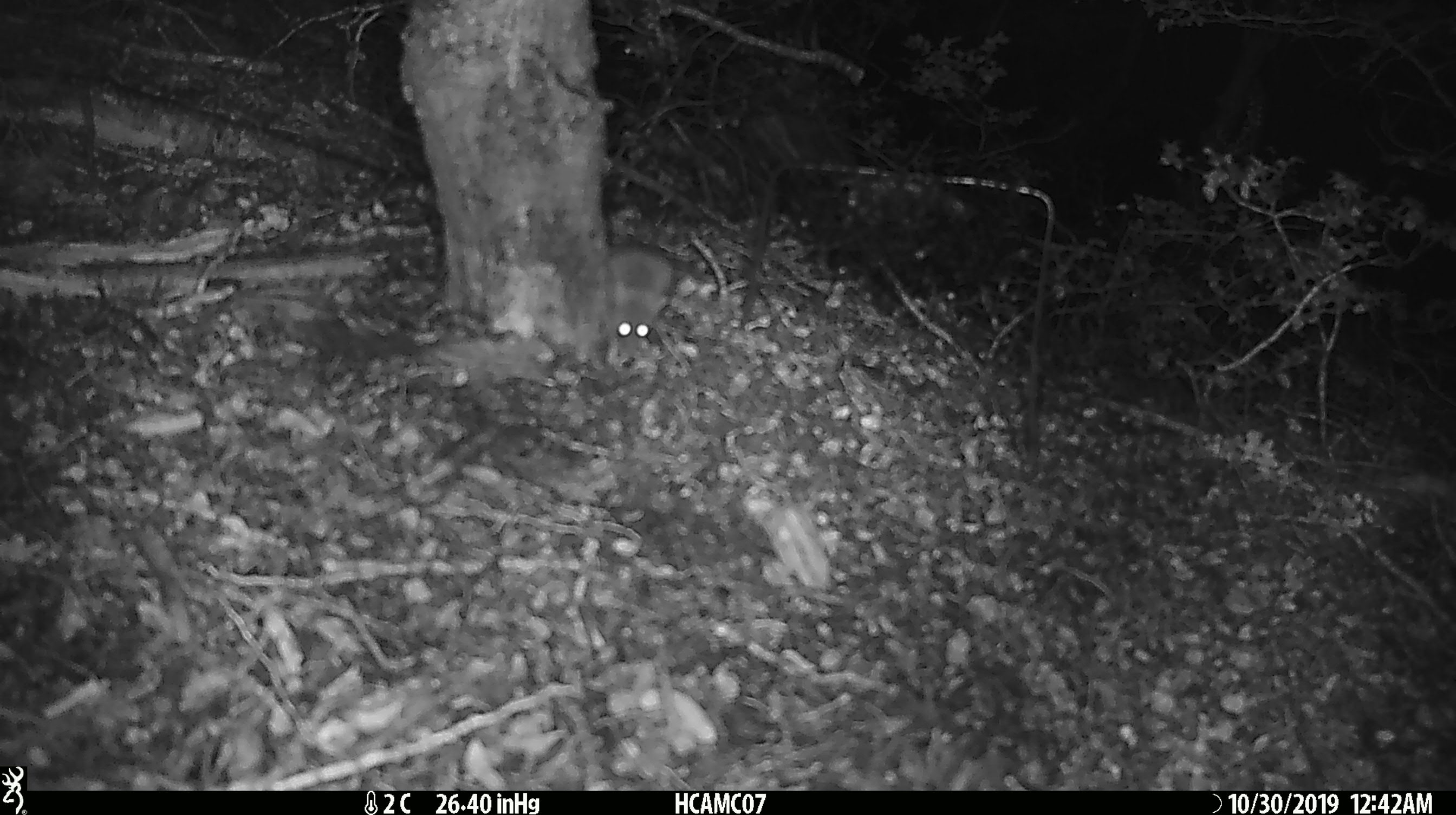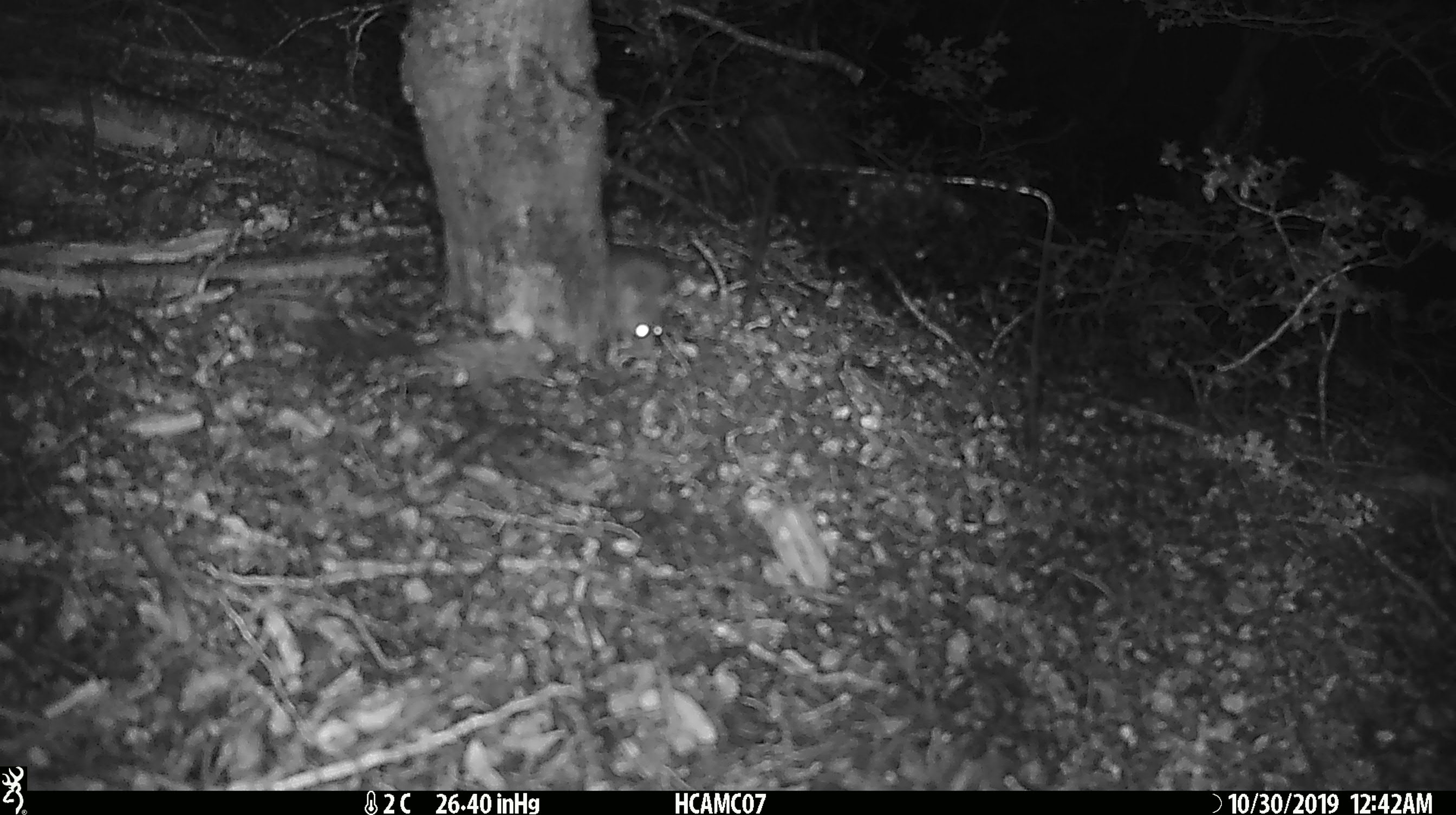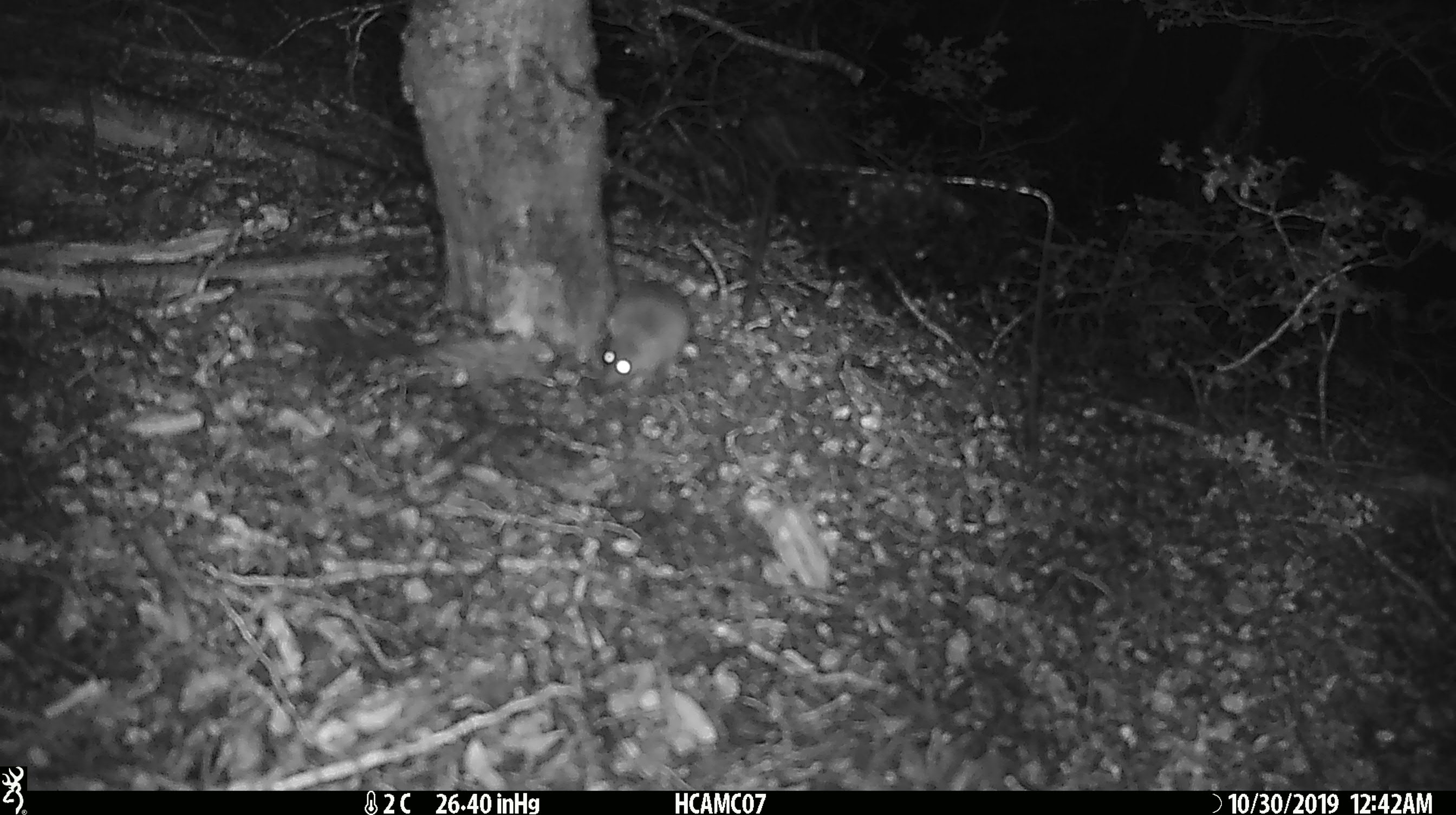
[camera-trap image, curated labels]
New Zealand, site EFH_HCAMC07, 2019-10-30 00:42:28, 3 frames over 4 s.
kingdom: Animalia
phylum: Chordata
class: Mammalia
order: Rodentia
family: Muridae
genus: Mus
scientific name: Mus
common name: mouse